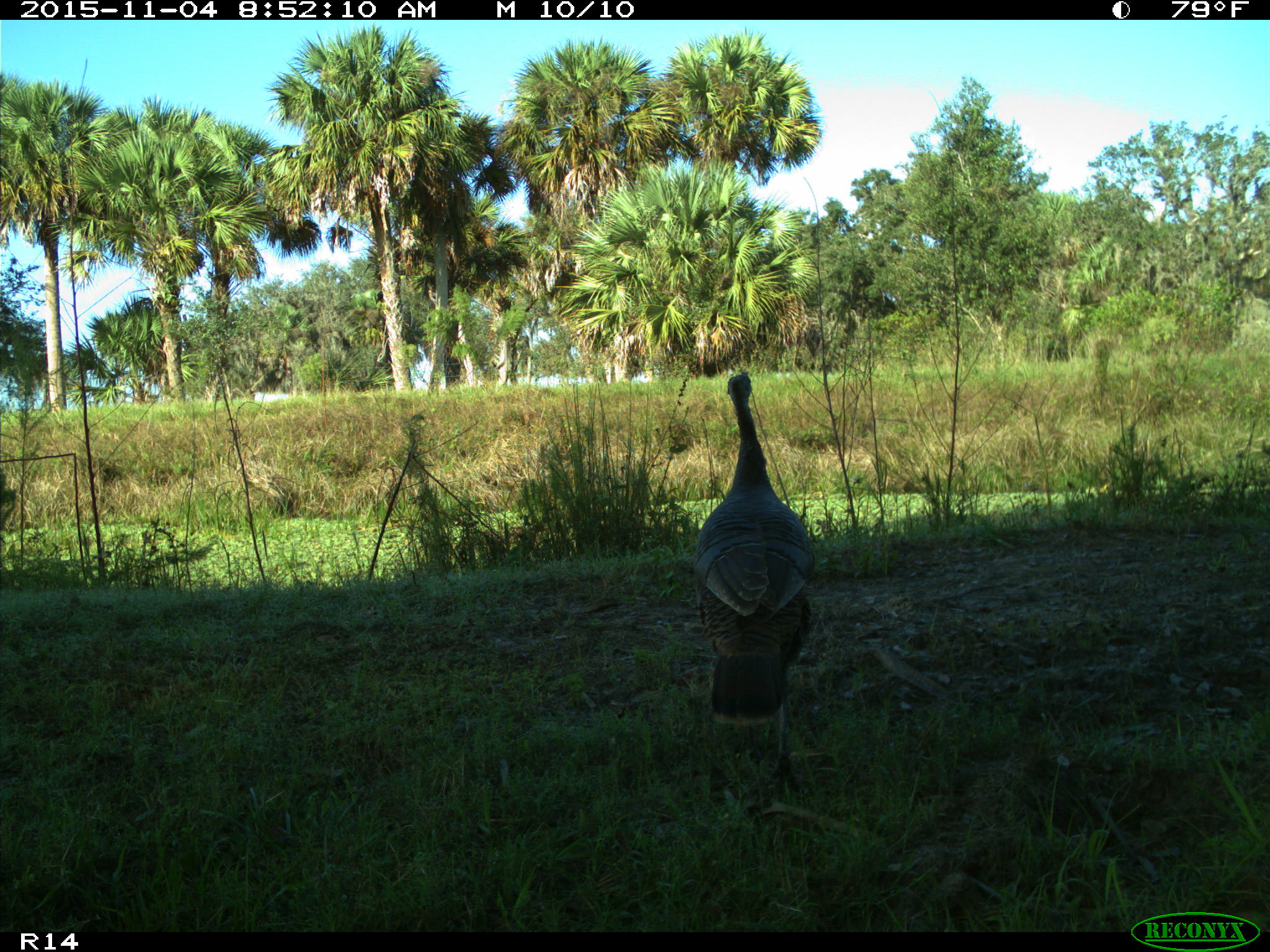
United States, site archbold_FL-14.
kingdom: Animalia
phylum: Chordata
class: Aves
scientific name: Aves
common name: birds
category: unidentified bird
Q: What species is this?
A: Unidentified bird (birds) (Aves).